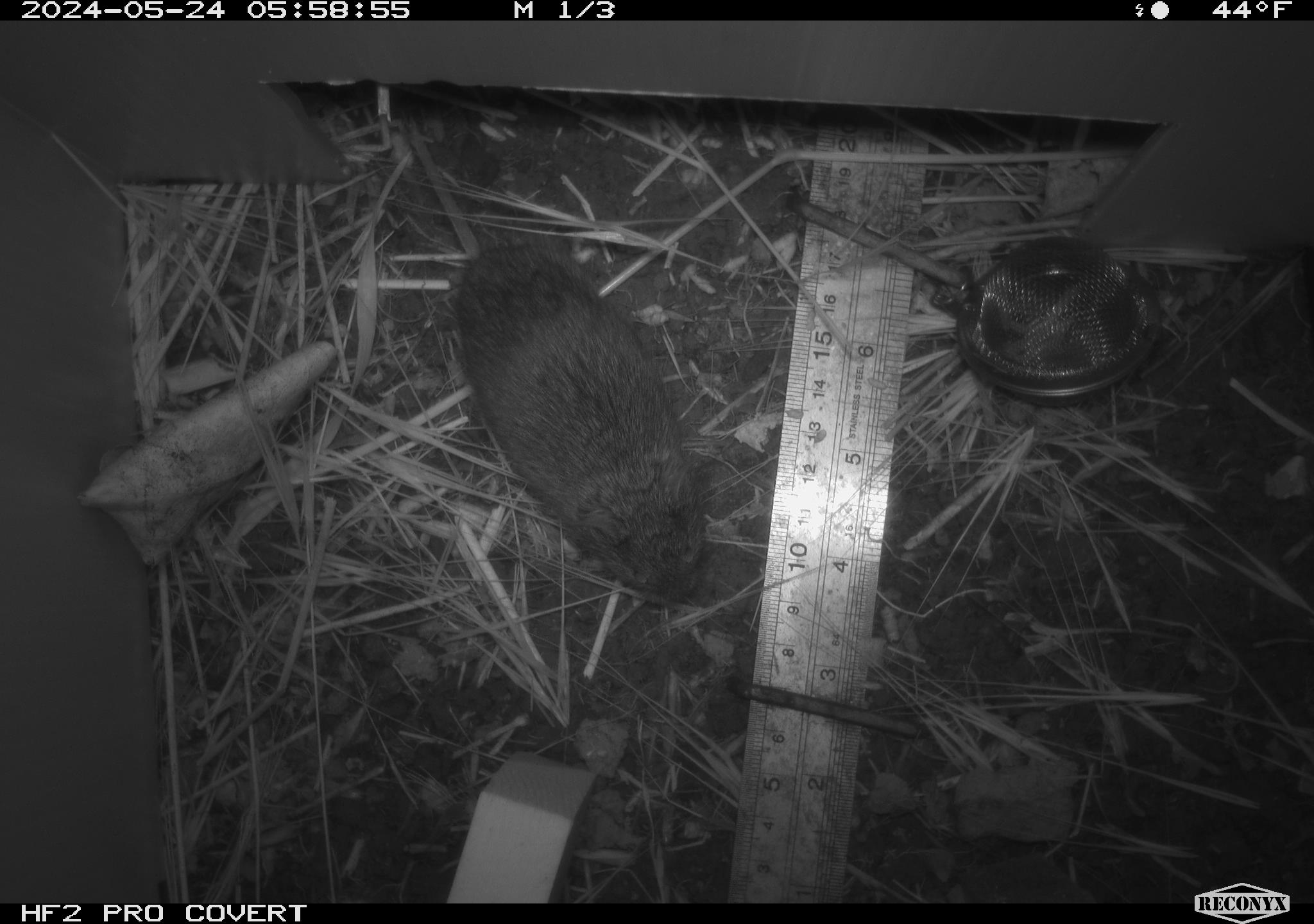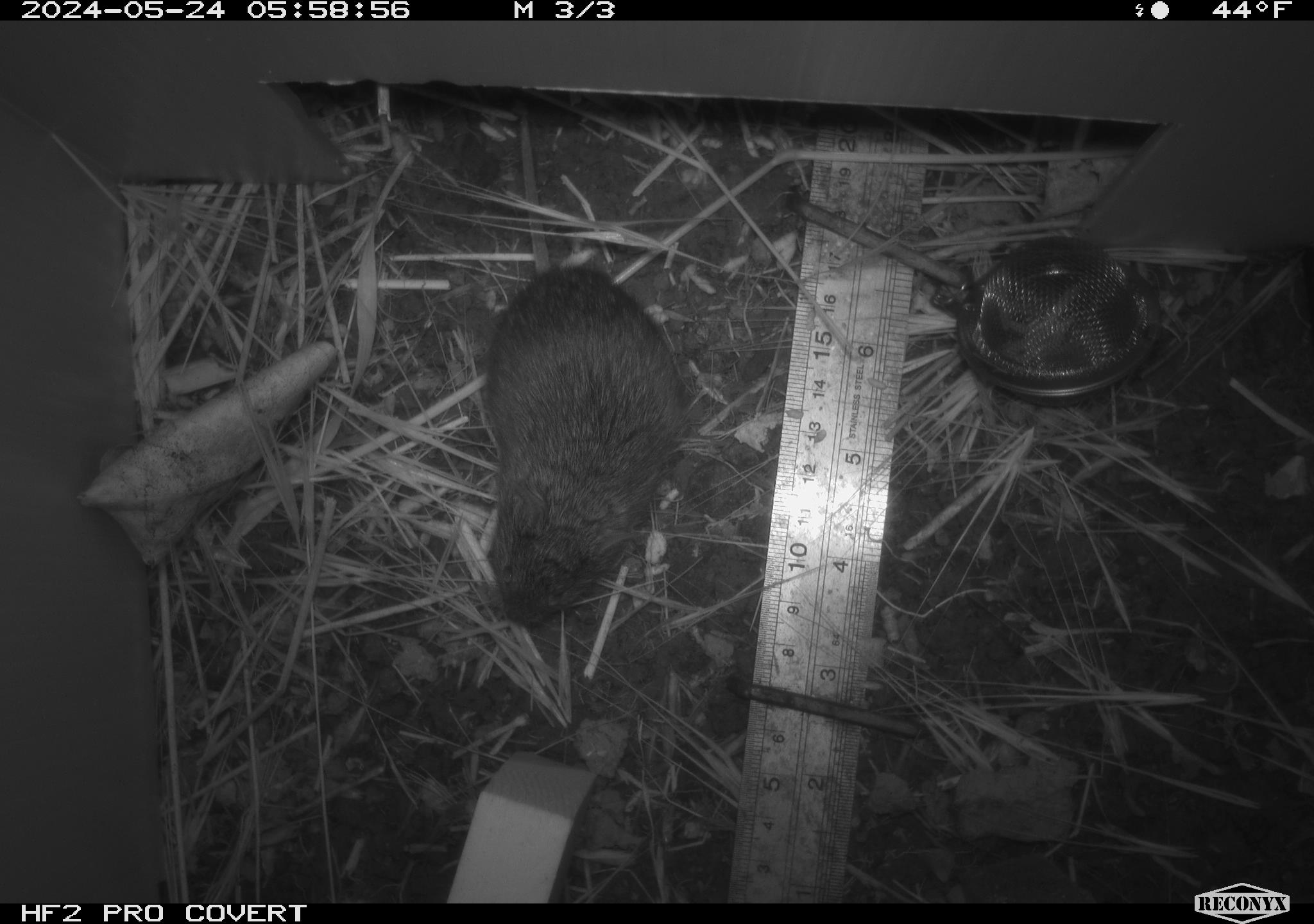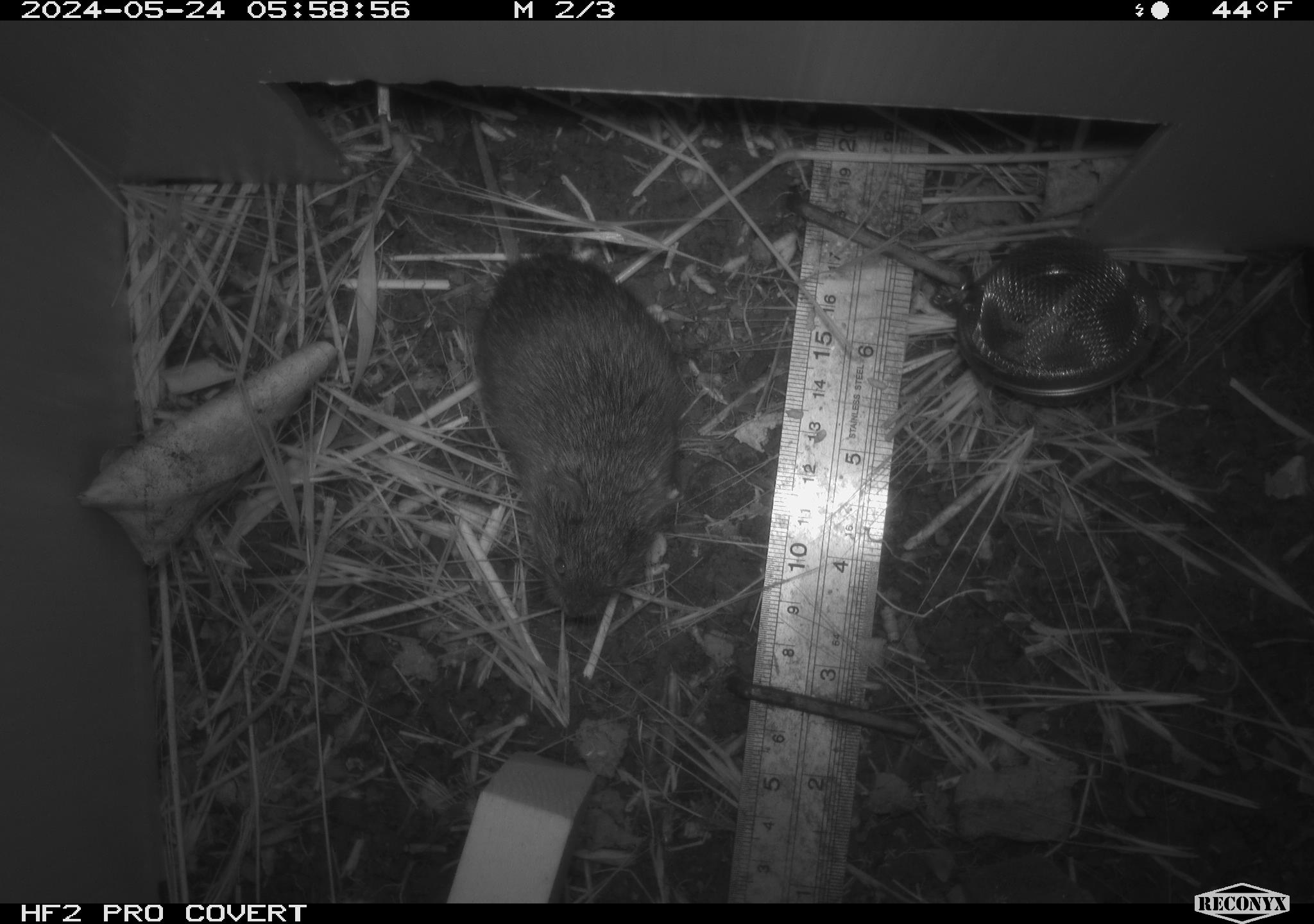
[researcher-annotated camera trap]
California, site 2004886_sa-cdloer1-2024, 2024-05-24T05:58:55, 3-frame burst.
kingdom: Animalia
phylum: Chordata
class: Mammalia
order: Rodentia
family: Cricetidae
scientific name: Arvicolinae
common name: voles, lemmings, and muskrats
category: arvicolinae subfamily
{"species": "arvicolinae subfamily (voles, lemmings, and muskrats) (Arvicolinae)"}